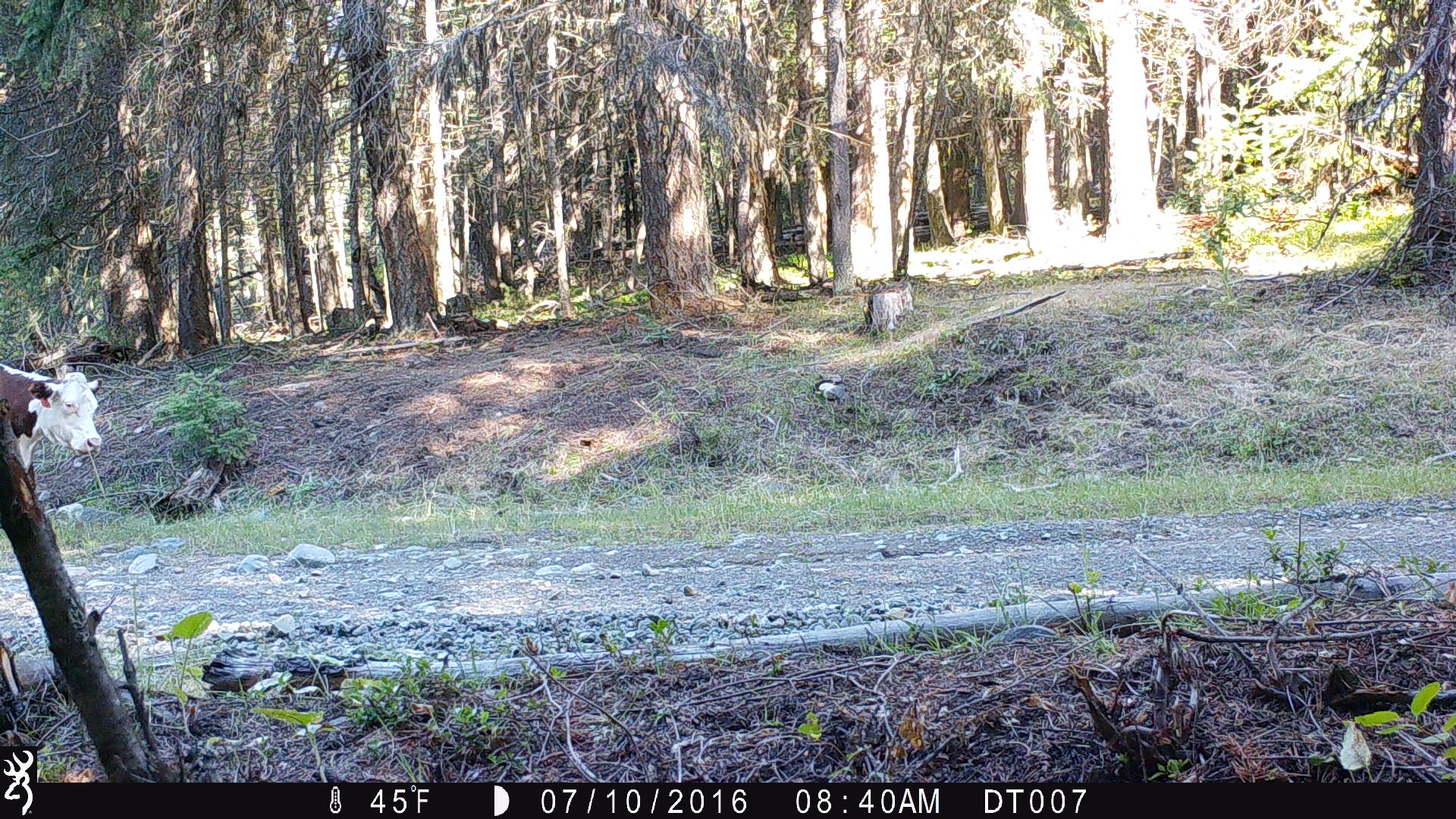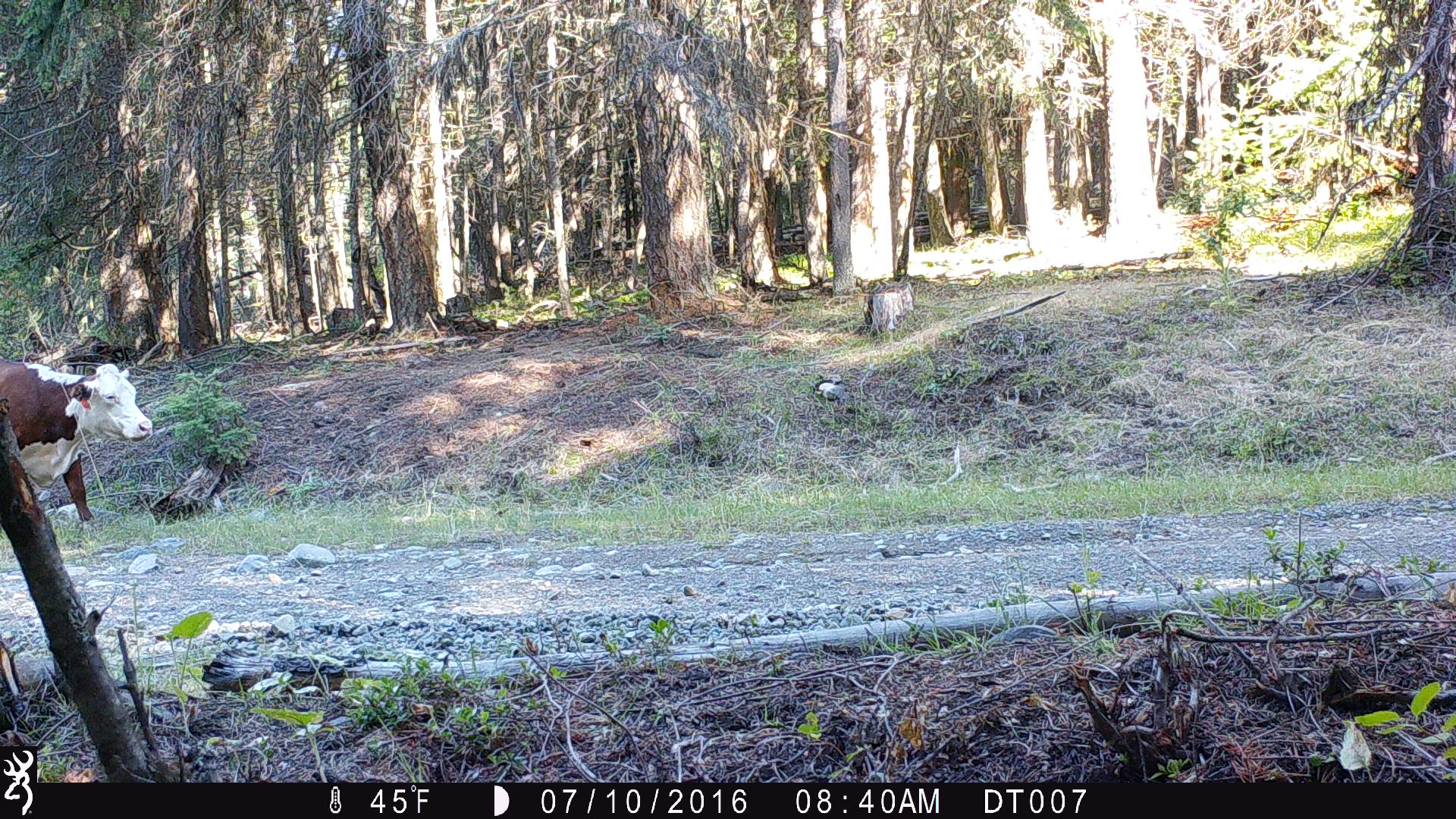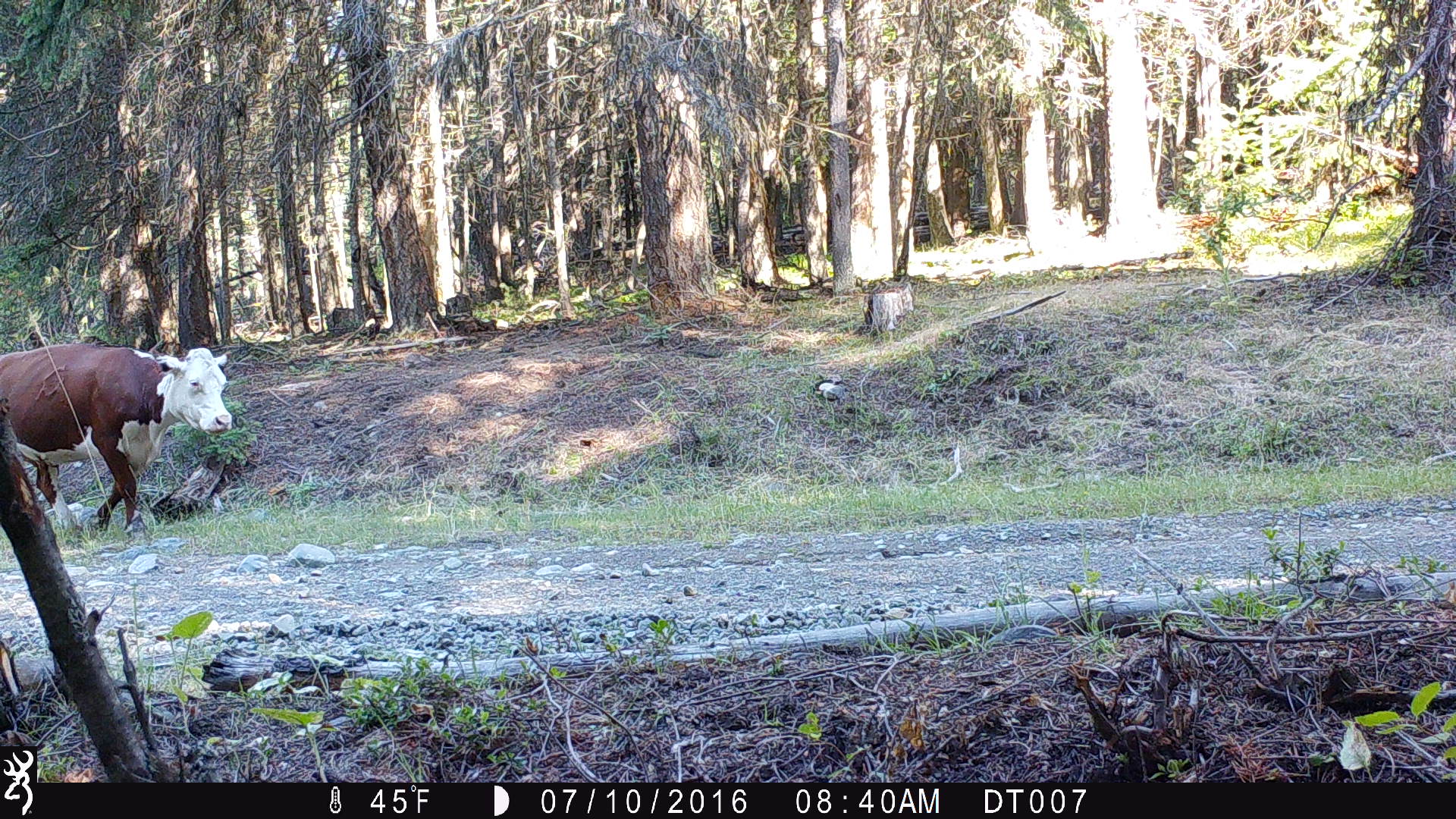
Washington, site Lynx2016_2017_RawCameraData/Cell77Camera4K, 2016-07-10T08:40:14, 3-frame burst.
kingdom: Animalia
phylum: Chordata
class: Mammalia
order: Artiodactyla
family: Bovidae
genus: Bos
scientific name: Bos taurus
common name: domestic cattle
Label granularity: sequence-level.